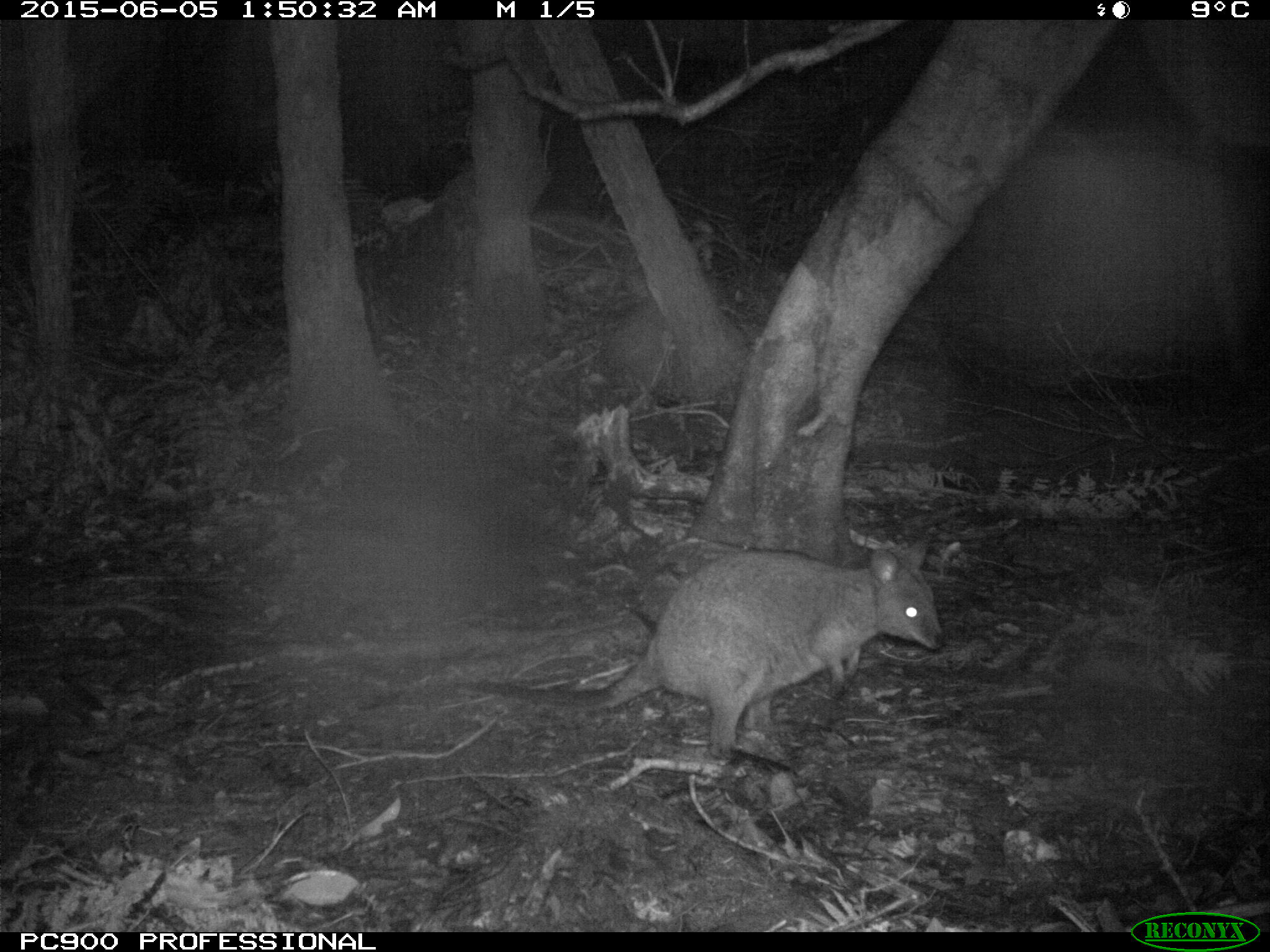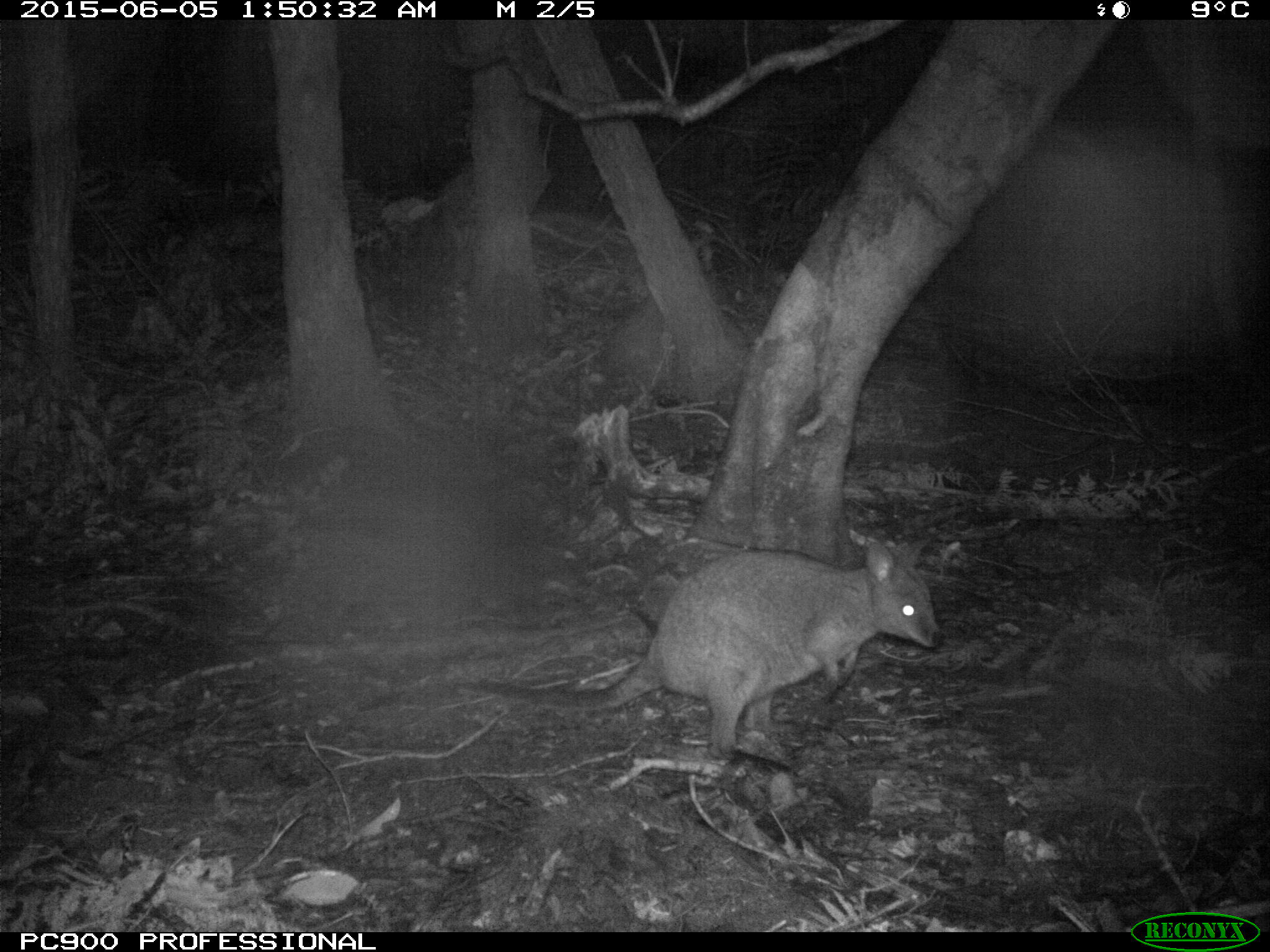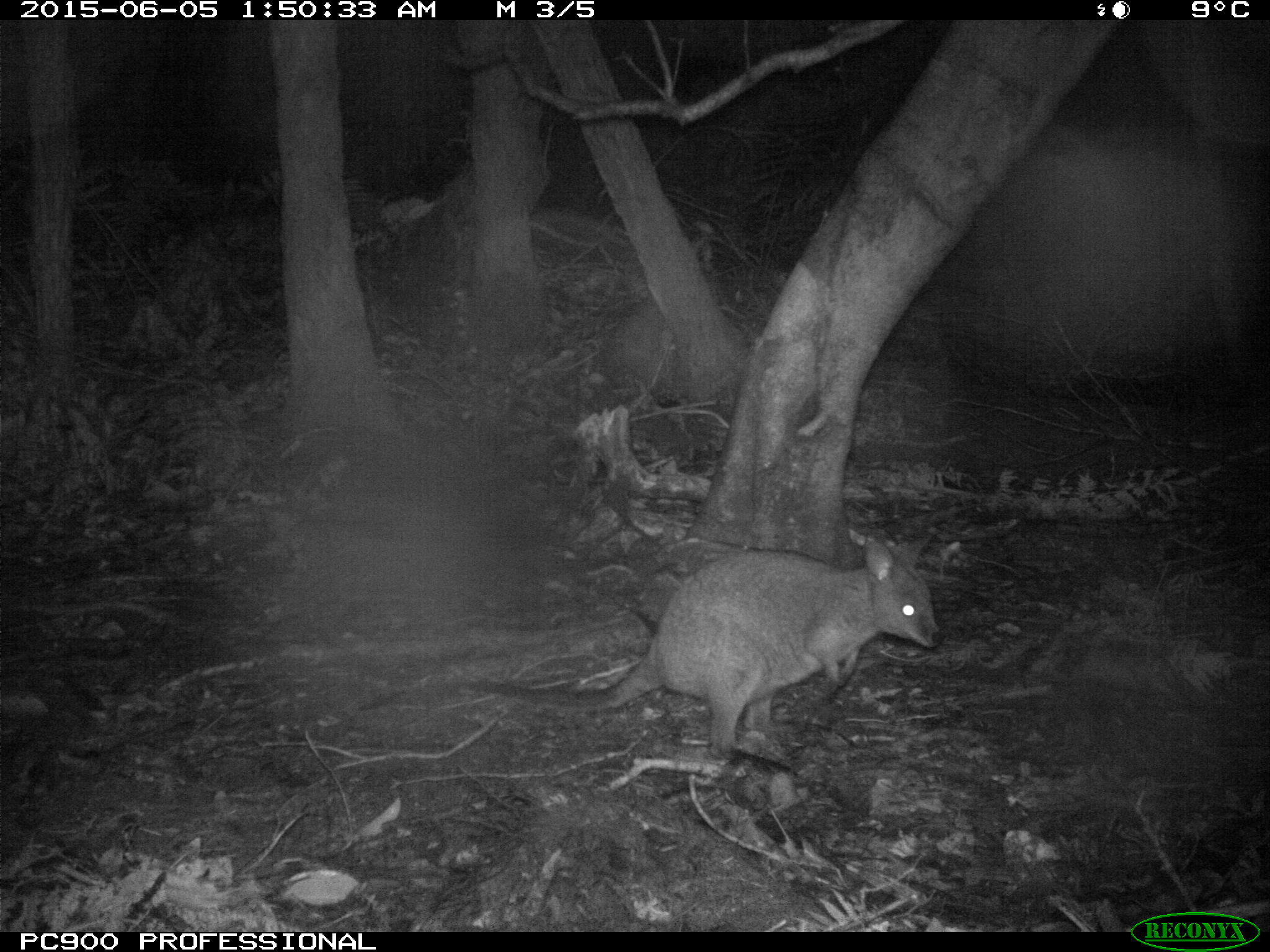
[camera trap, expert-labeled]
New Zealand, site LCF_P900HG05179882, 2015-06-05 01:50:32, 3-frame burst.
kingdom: Animalia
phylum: Chordata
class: Mammalia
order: Diprotodontia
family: Macropodidae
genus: Notamacropus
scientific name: Notamacropus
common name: wallaby